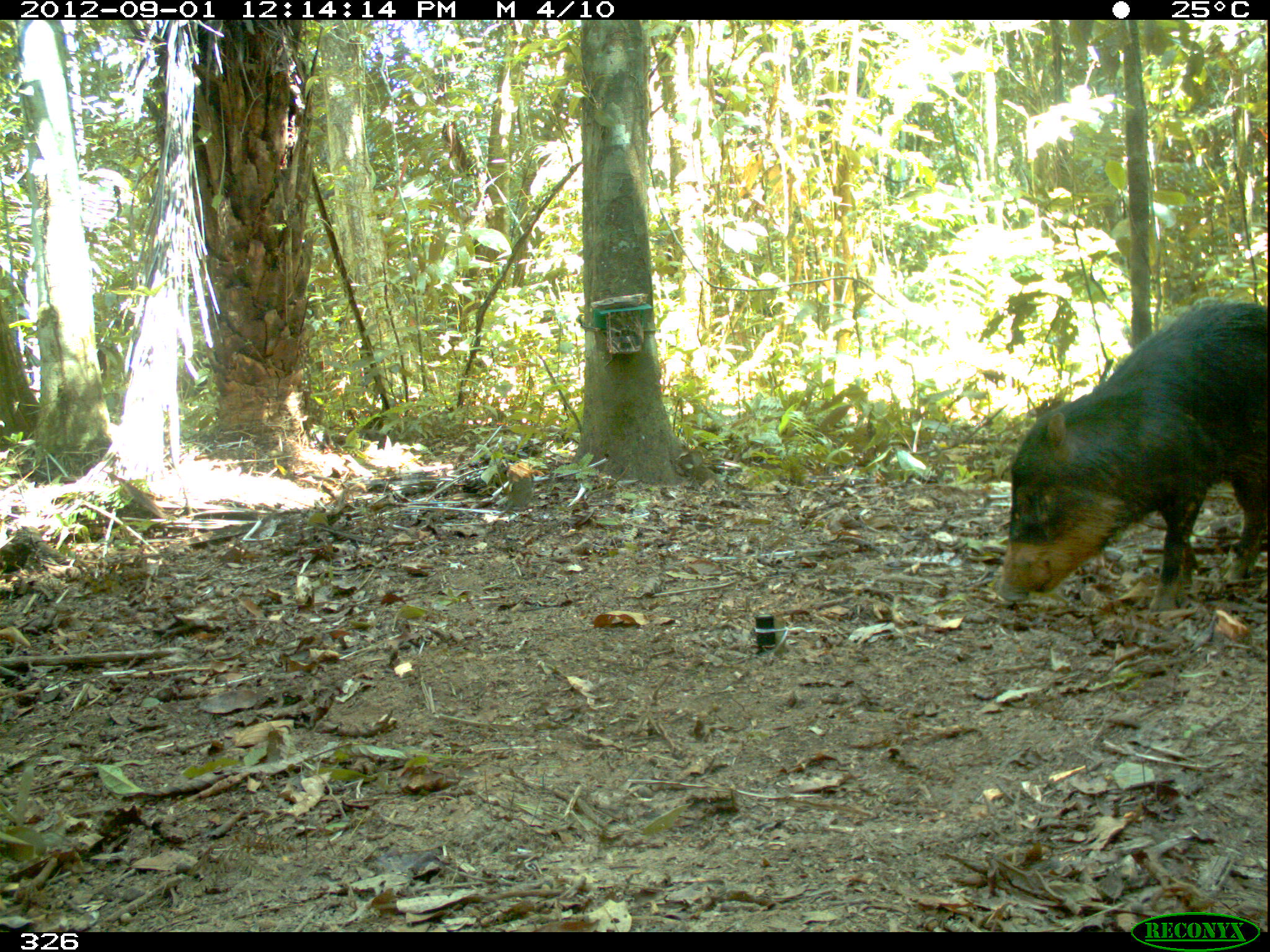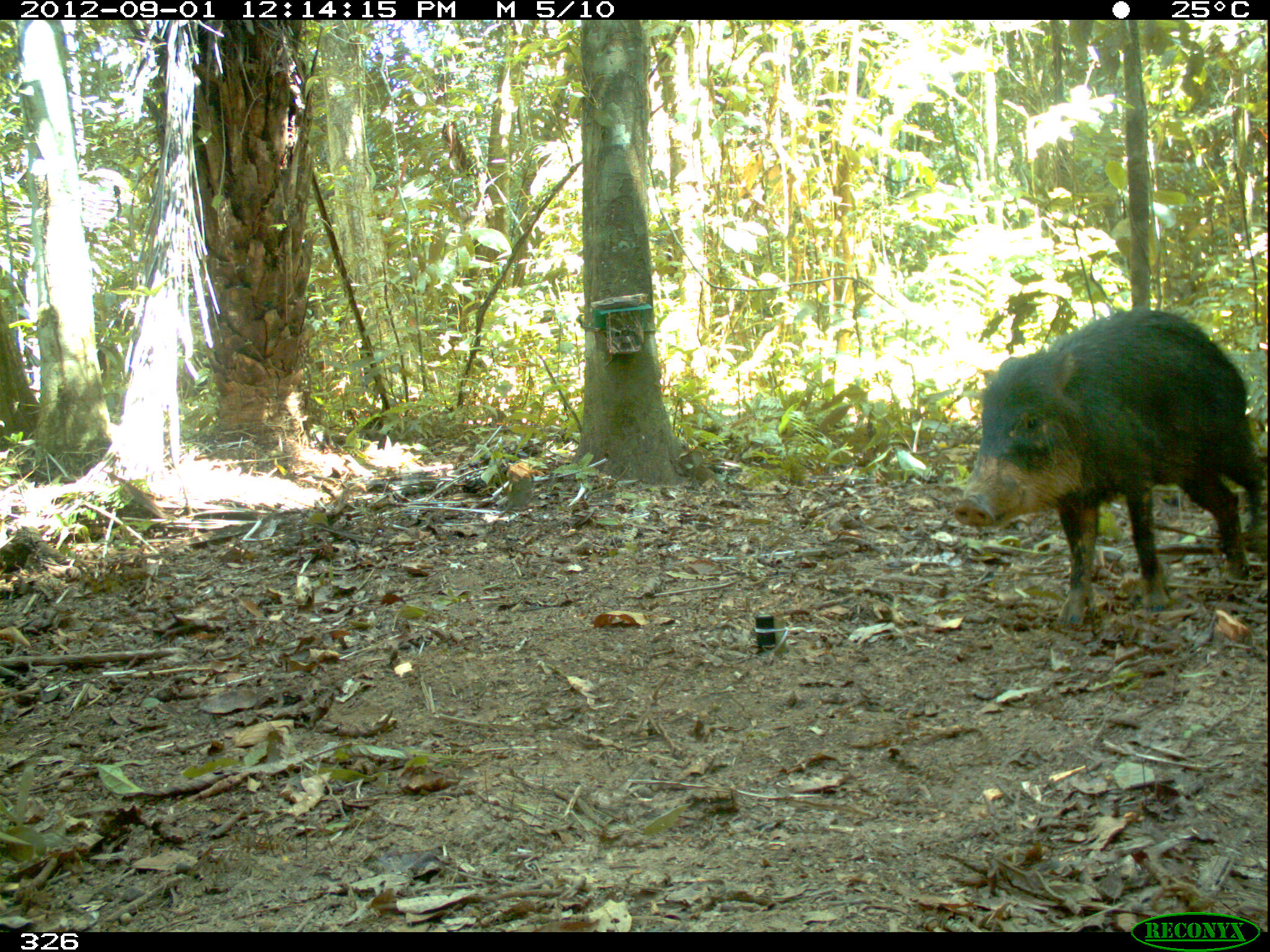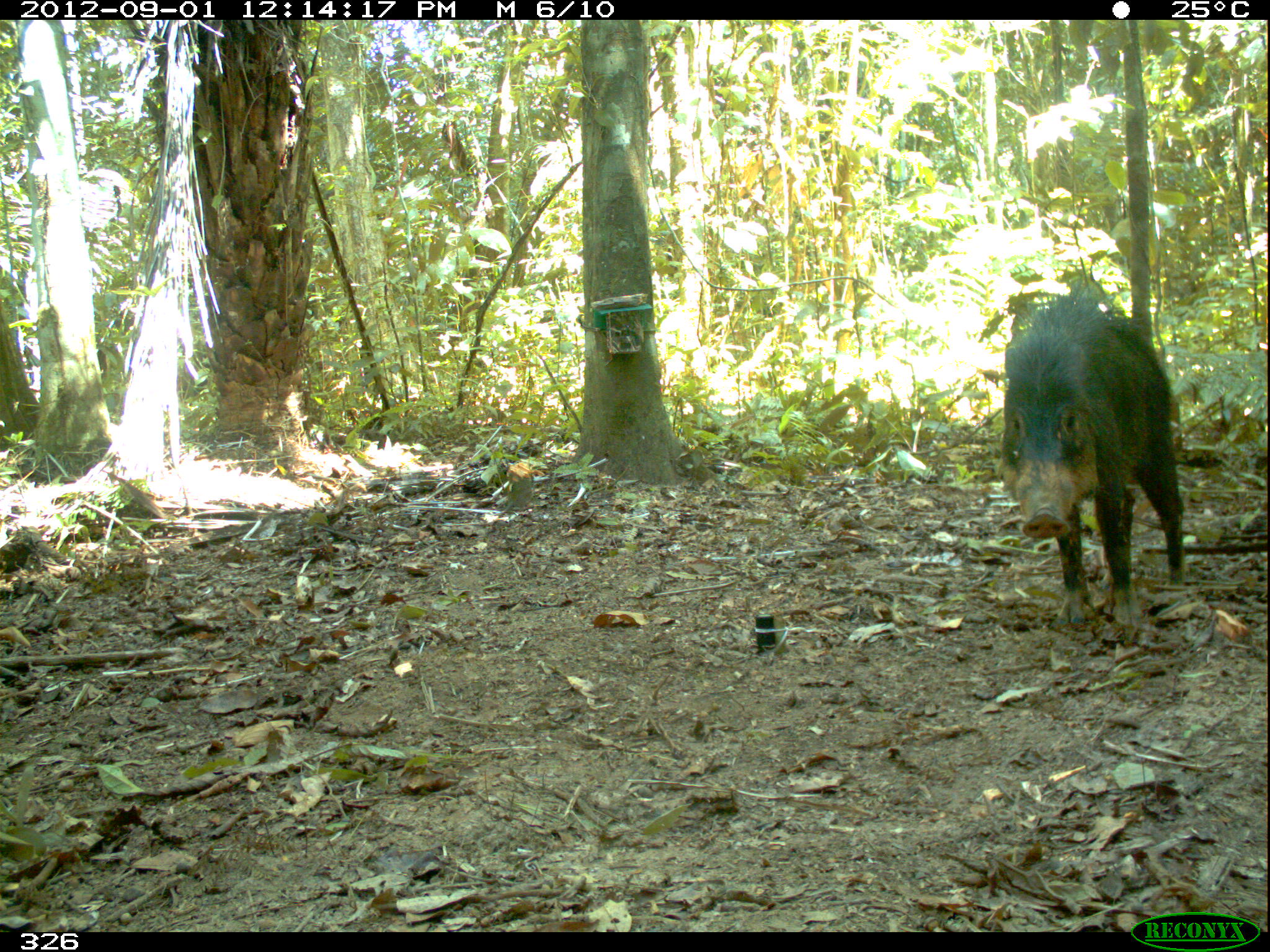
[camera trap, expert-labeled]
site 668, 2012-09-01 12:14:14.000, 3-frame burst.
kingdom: Animalia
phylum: Chordata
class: Mammalia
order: Artiodactyla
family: Tayassuidae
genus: Tayassu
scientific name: Tayassu pecari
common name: white-lipped peccary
Tayassu pecari (white-lipped peccary).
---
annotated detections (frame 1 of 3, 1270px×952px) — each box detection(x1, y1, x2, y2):
tayassu pecari: detection(995, 295, 1267, 606)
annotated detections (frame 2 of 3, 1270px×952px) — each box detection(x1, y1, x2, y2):
tayassu pecari: detection(950, 305, 1270, 634)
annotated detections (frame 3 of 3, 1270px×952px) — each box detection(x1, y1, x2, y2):
tayassu pecari: detection(996, 280, 1186, 631)